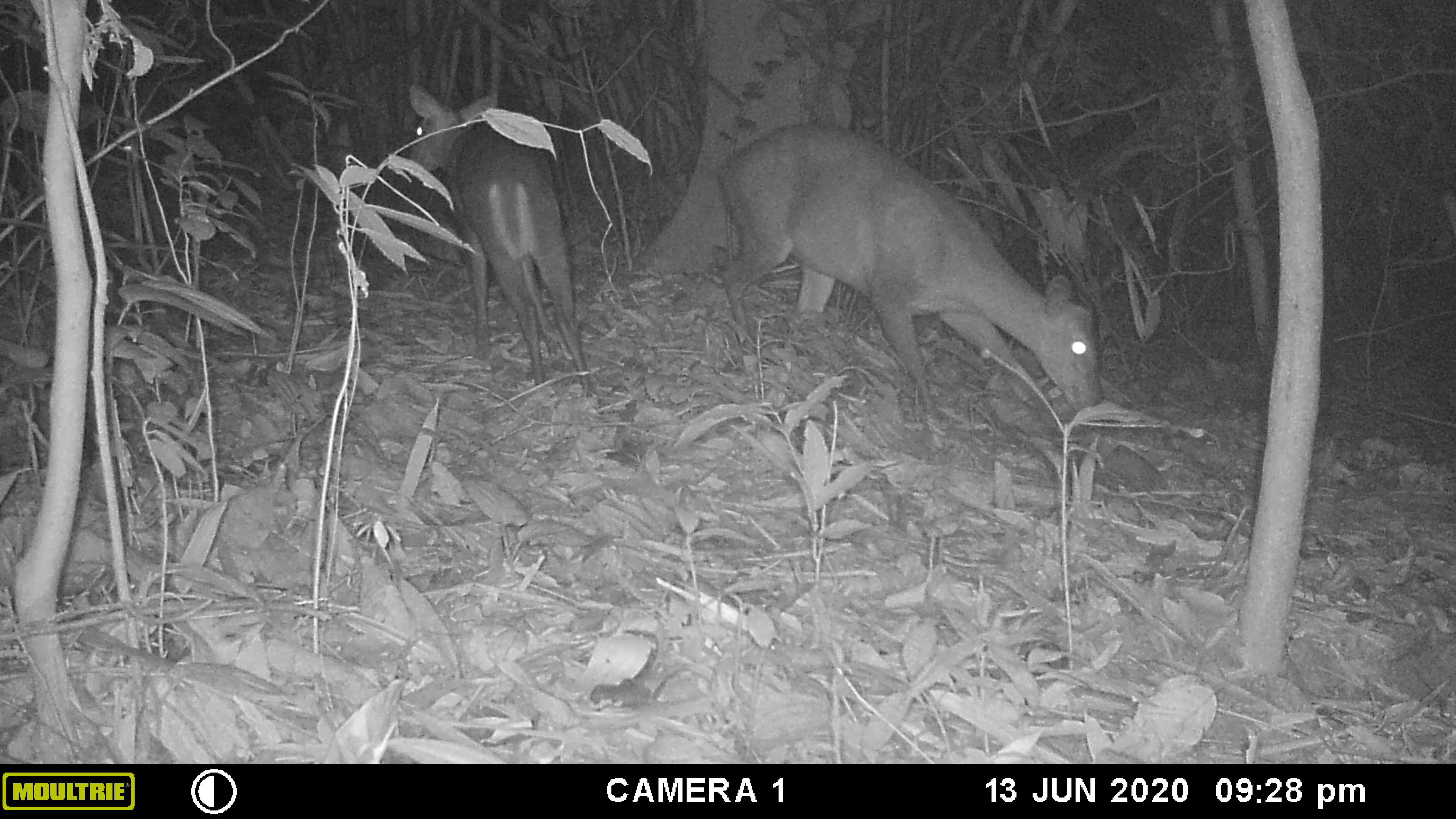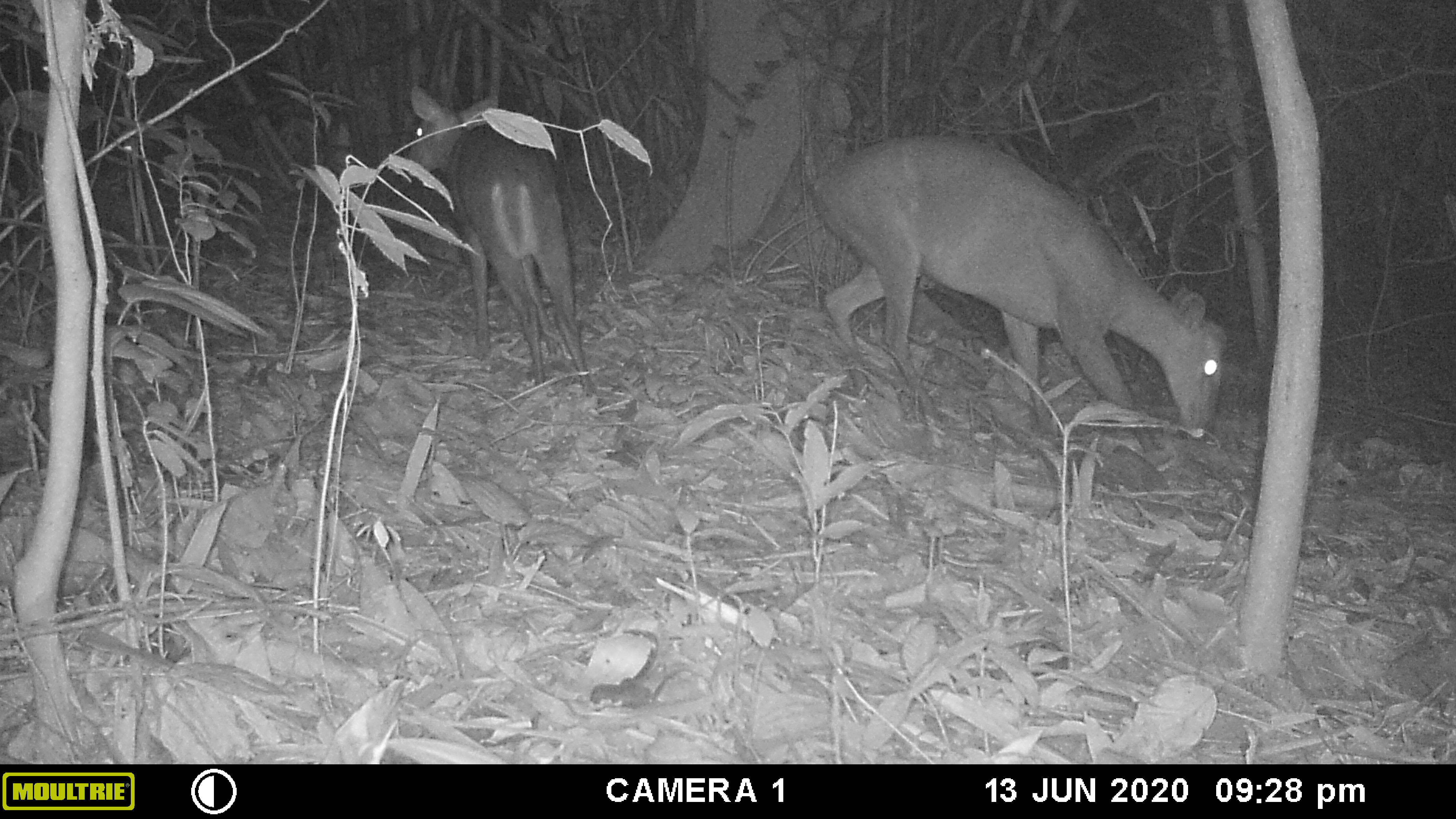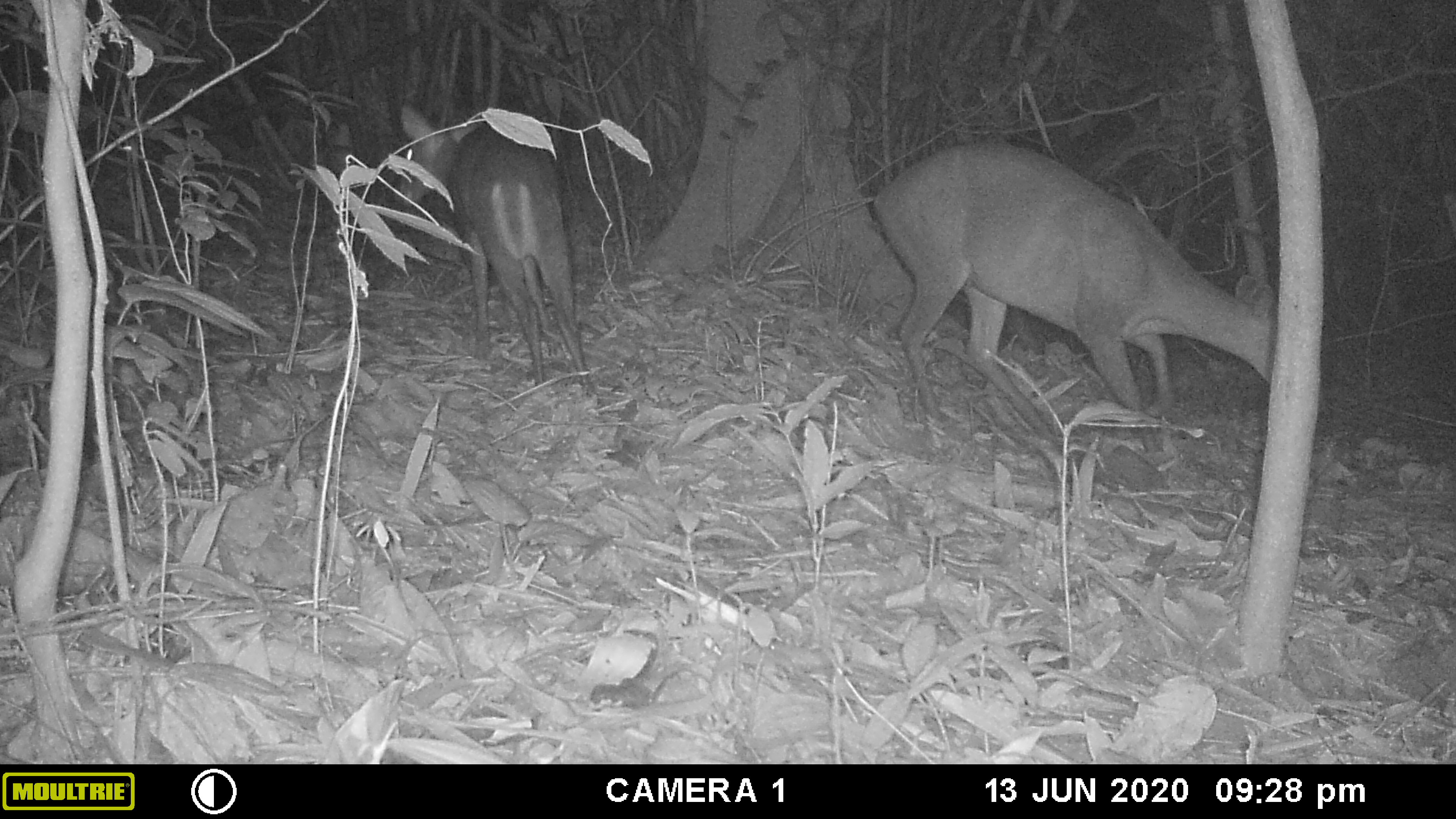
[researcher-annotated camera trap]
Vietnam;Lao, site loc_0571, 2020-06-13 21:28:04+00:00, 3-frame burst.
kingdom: Animalia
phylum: Chordata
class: Mammalia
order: Artiodactyla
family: Cervidae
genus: Muntiacus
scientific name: Muntiacus rooseveltorum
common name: roosevelt's muntjac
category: roosevelts muntjac group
Roosevelts muntjac group (roosevelt's muntjac) (Muntiacus rooseveltorum). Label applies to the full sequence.